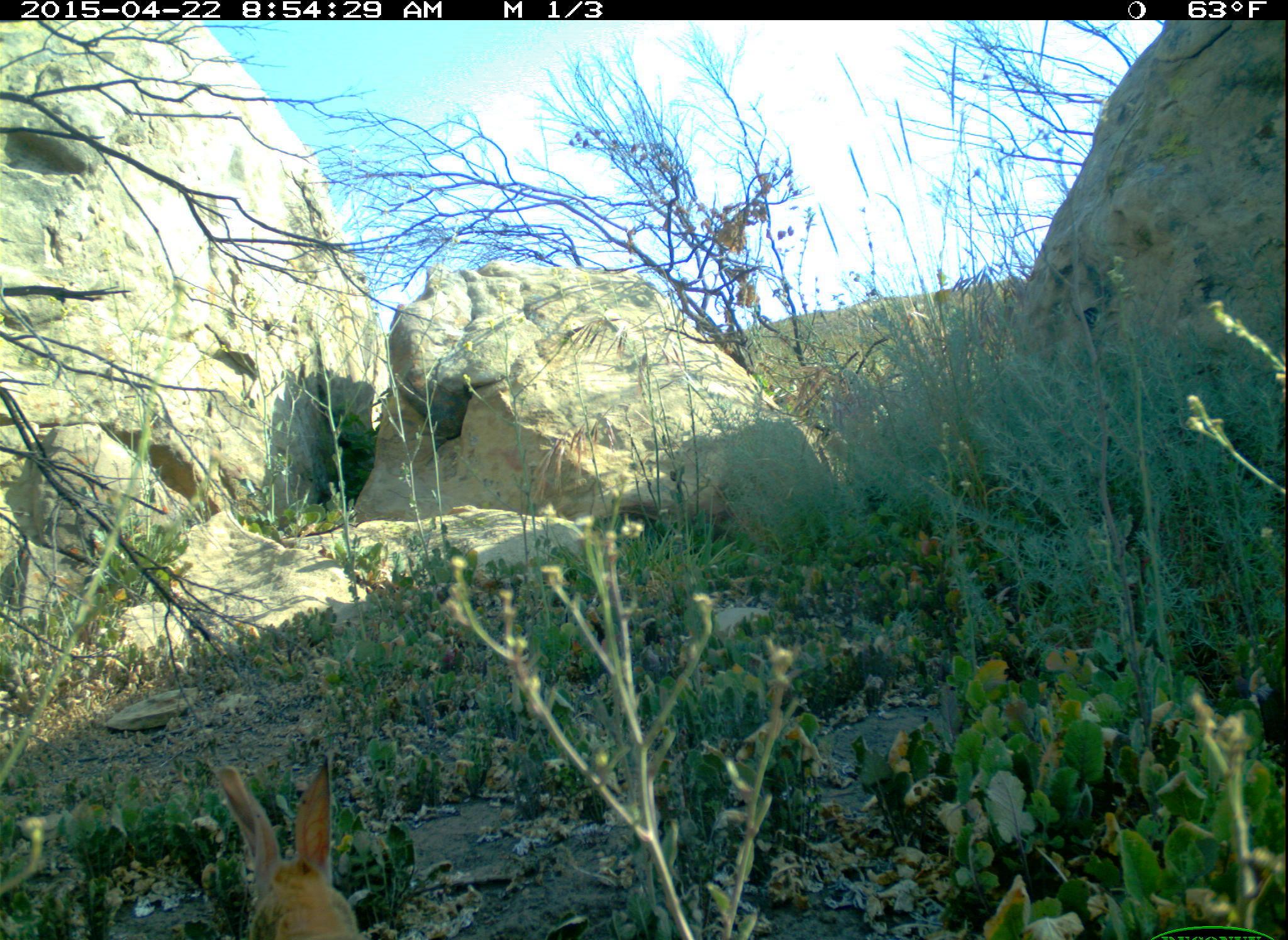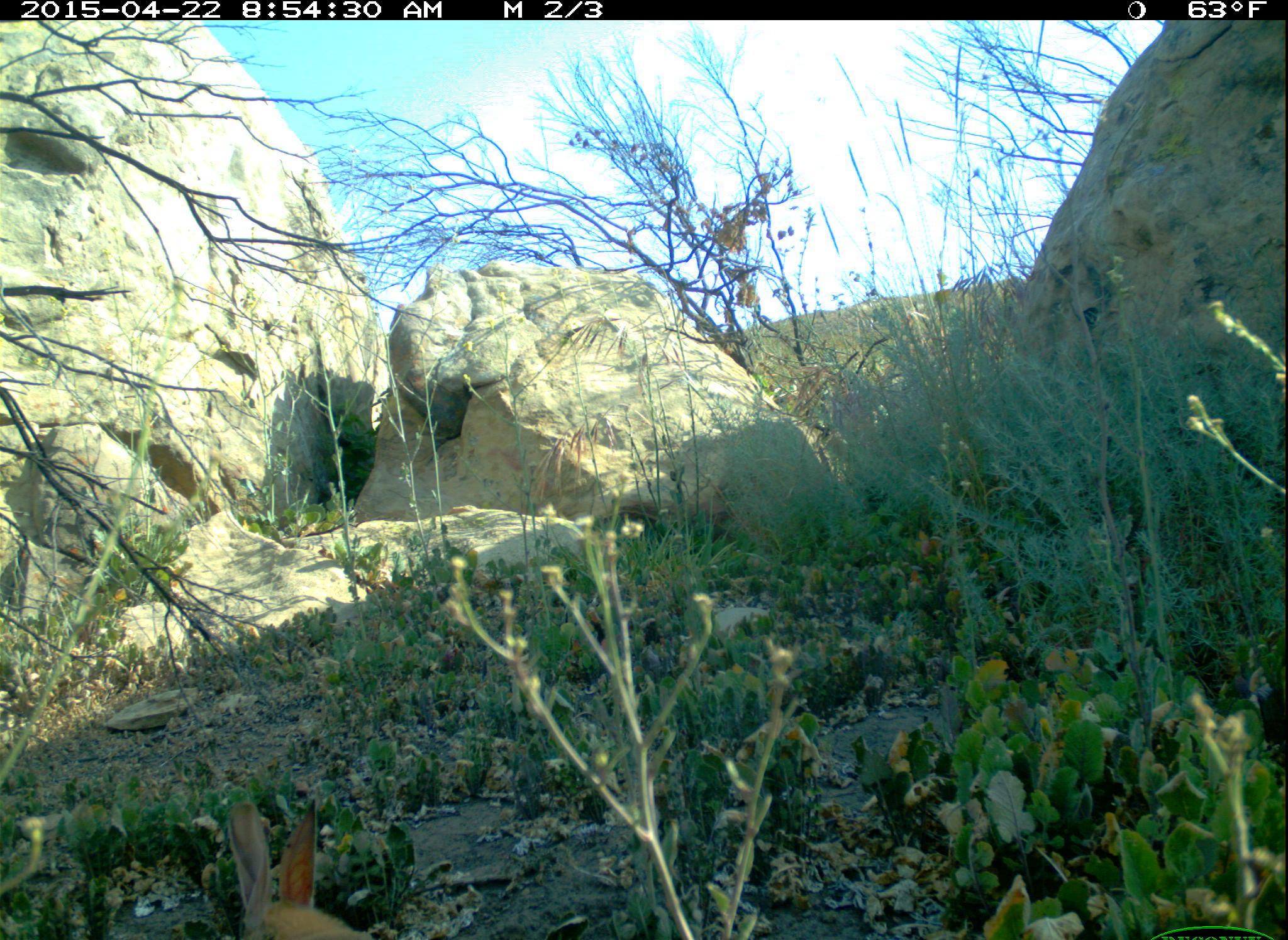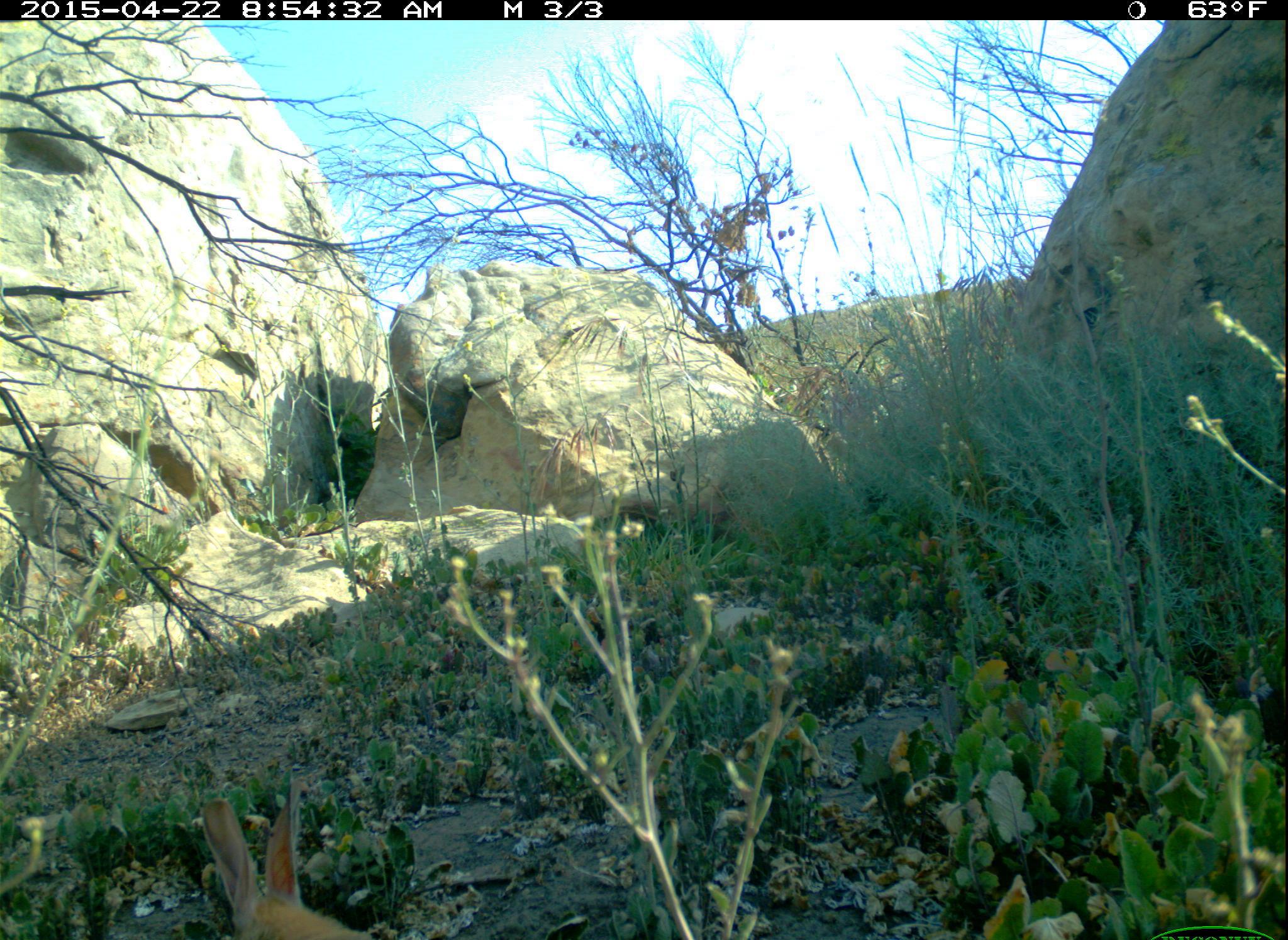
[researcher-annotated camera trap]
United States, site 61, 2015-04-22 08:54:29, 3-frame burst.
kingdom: Animalia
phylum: Chordata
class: Mammalia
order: Lagomorpha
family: Leporidae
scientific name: Leporidae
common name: rabbits and hares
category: rabbit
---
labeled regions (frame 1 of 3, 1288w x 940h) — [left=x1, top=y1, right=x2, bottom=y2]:
rabbit: [left=211, top=757, right=399, bottom=940]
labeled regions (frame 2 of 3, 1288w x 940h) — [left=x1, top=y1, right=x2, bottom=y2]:
rabbit: [left=187, top=784, right=440, bottom=940]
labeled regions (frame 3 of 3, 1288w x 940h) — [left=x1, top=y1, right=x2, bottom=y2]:
rabbit: [left=175, top=767, right=401, bottom=940]